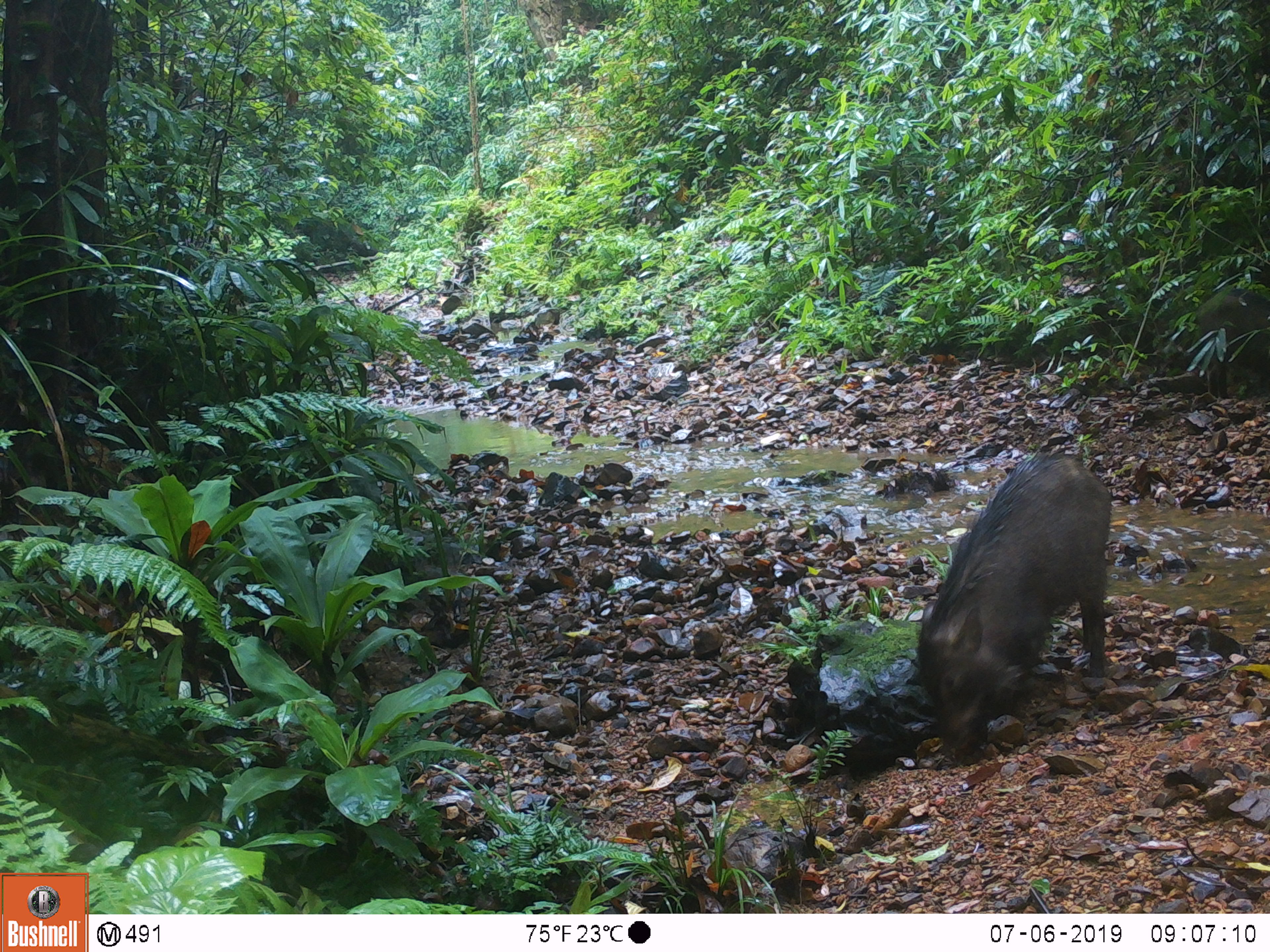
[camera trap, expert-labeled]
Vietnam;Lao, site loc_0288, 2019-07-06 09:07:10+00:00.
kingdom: Animalia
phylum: Chordata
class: Mammalia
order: Artiodactyla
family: Suidae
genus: Sus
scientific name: Sus scrofa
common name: eurasian wild pig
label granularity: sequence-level